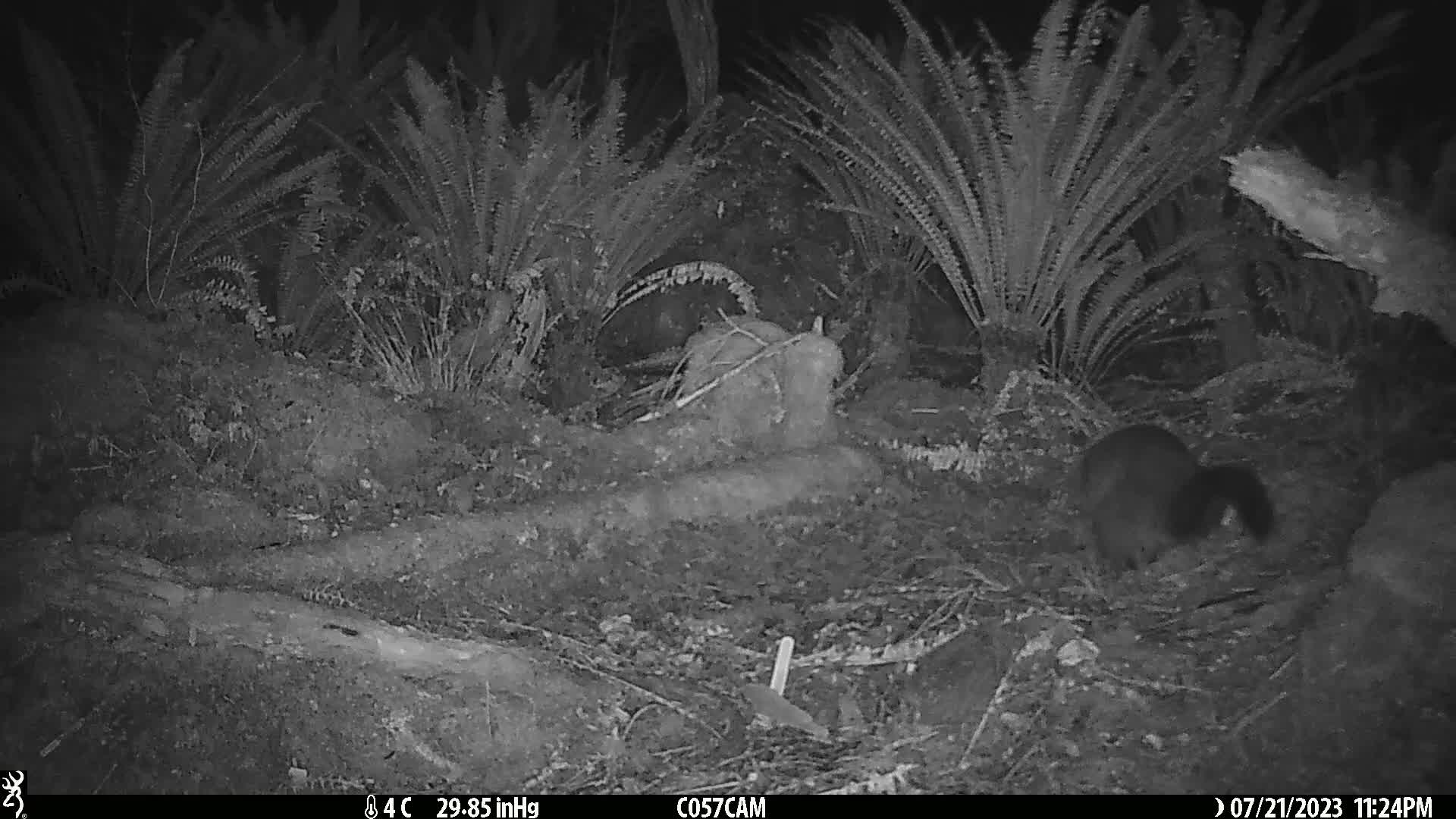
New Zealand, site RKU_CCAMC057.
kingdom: Animalia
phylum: Chordata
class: Mammalia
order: Diprotodontia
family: Phalangeridae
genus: Trichosurus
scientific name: Trichosurus vulpecula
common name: common brushtail possum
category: possum